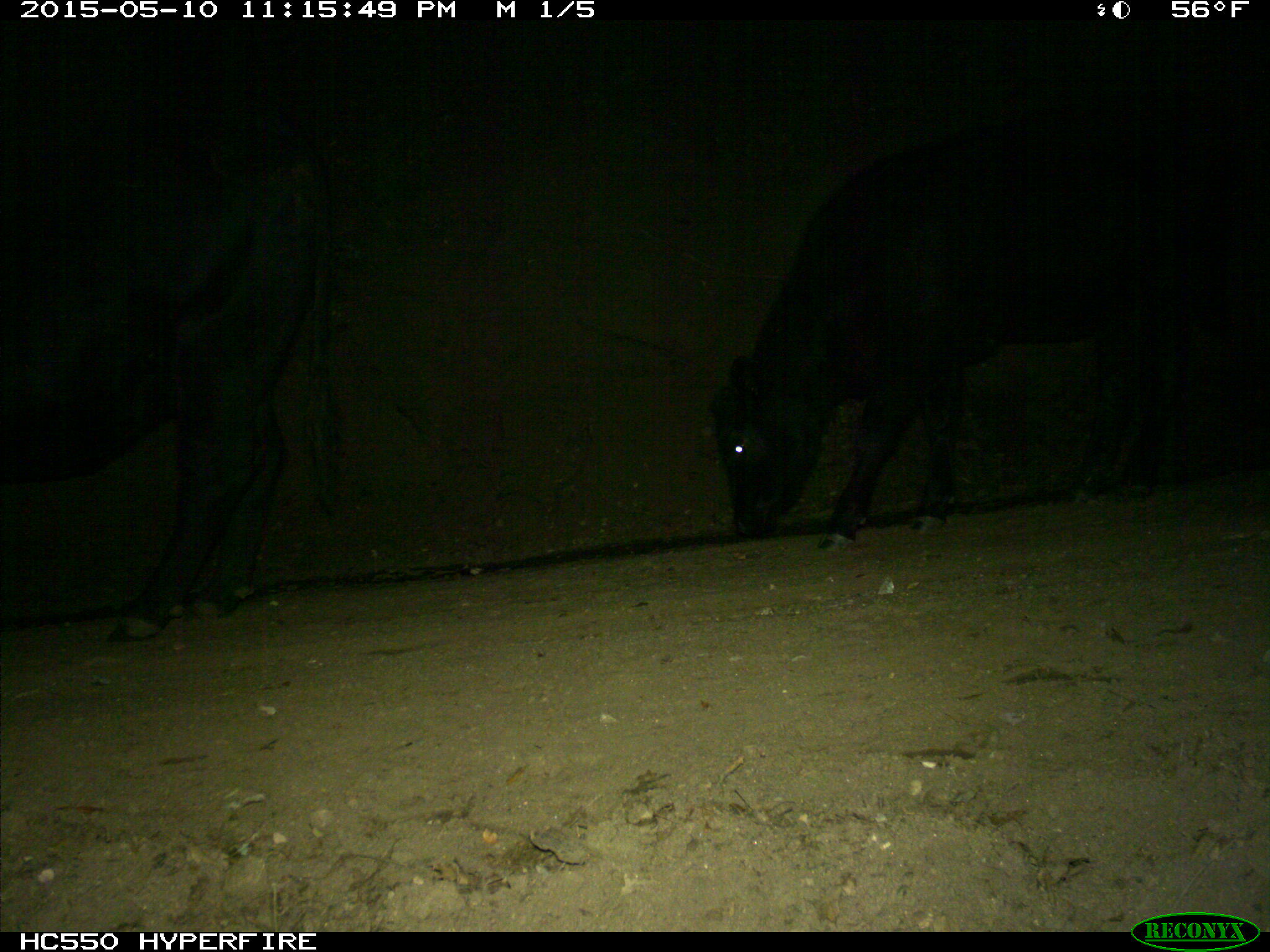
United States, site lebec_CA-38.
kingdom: Animalia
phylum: Chordata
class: Mammalia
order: Artiodactyla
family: Bovidae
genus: Bos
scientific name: Bos taurus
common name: domestic cow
Bos taurus (domestic cow).